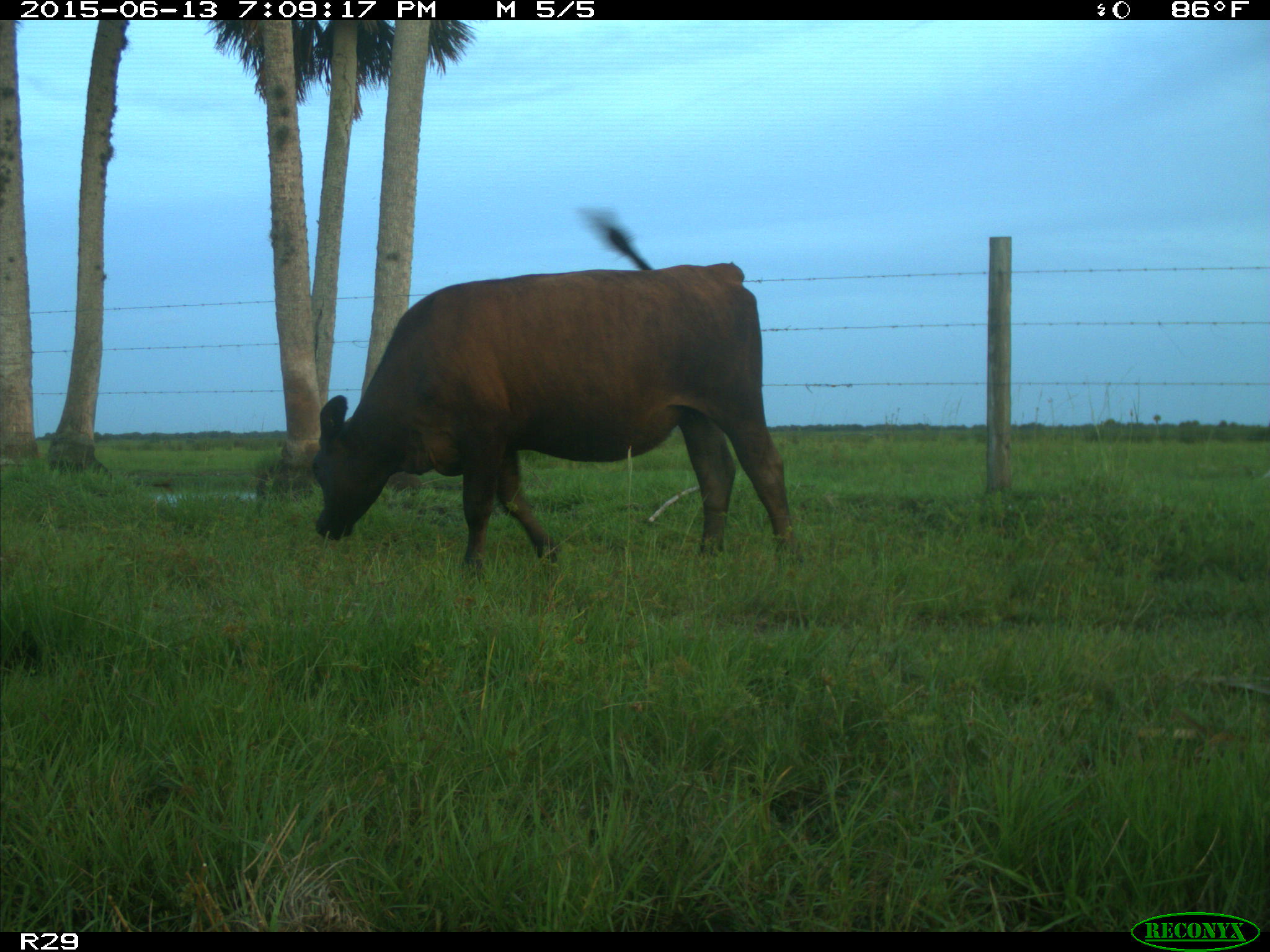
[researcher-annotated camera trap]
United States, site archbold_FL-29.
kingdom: Animalia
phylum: Chordata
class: Mammalia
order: Artiodactyla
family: Bovidae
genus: Bos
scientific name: Bos taurus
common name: domestic cow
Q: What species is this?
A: Bos taurus (domestic cow).